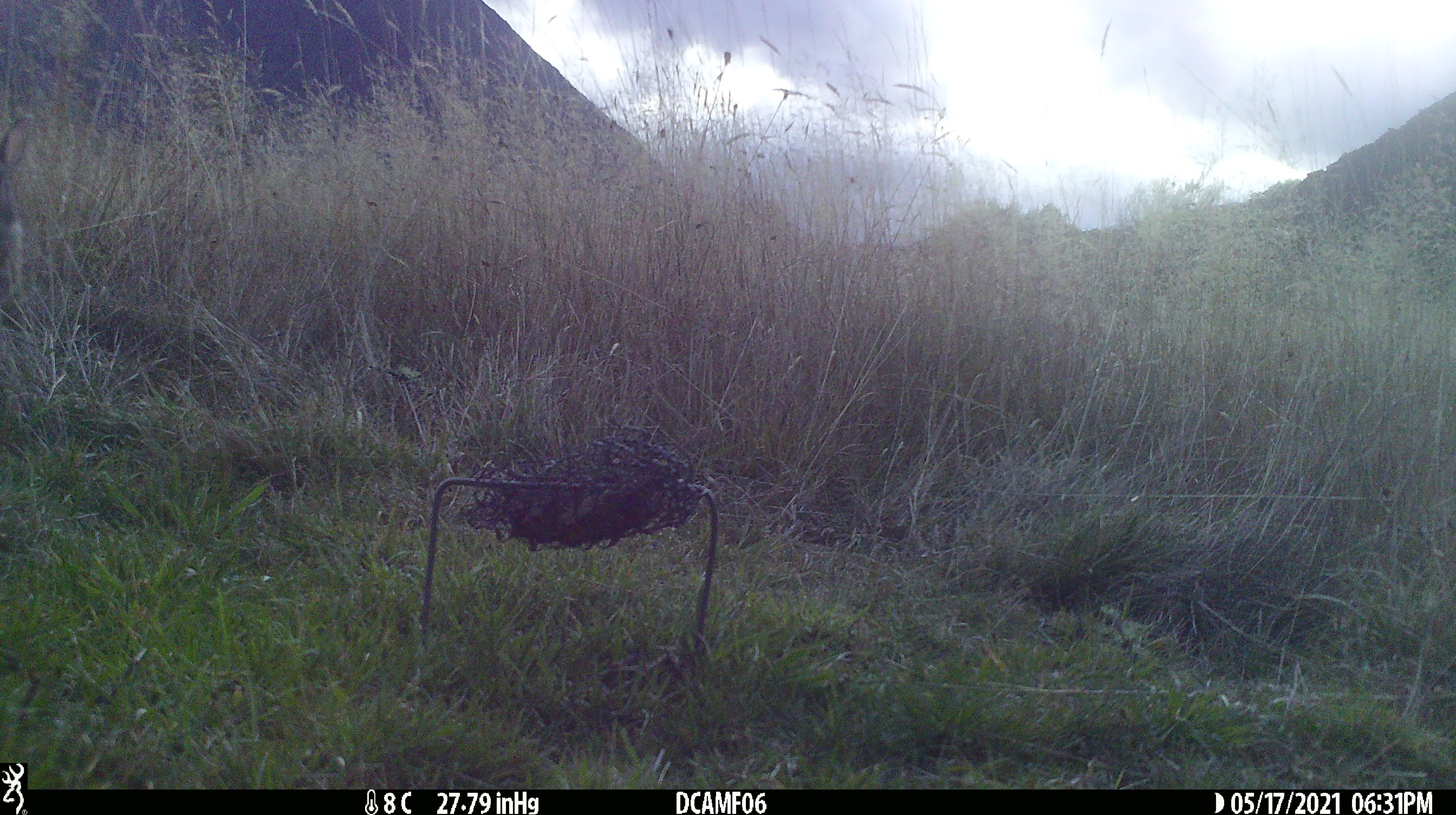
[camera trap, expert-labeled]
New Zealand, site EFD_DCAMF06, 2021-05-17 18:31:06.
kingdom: Animalia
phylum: Chordata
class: Mammalia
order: Lagomorpha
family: Leporidae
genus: Oryctolagus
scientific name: Oryctolagus cuniculus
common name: european rabbit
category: rabbit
Rabbit (european rabbit) (Oryctolagus cuniculus).